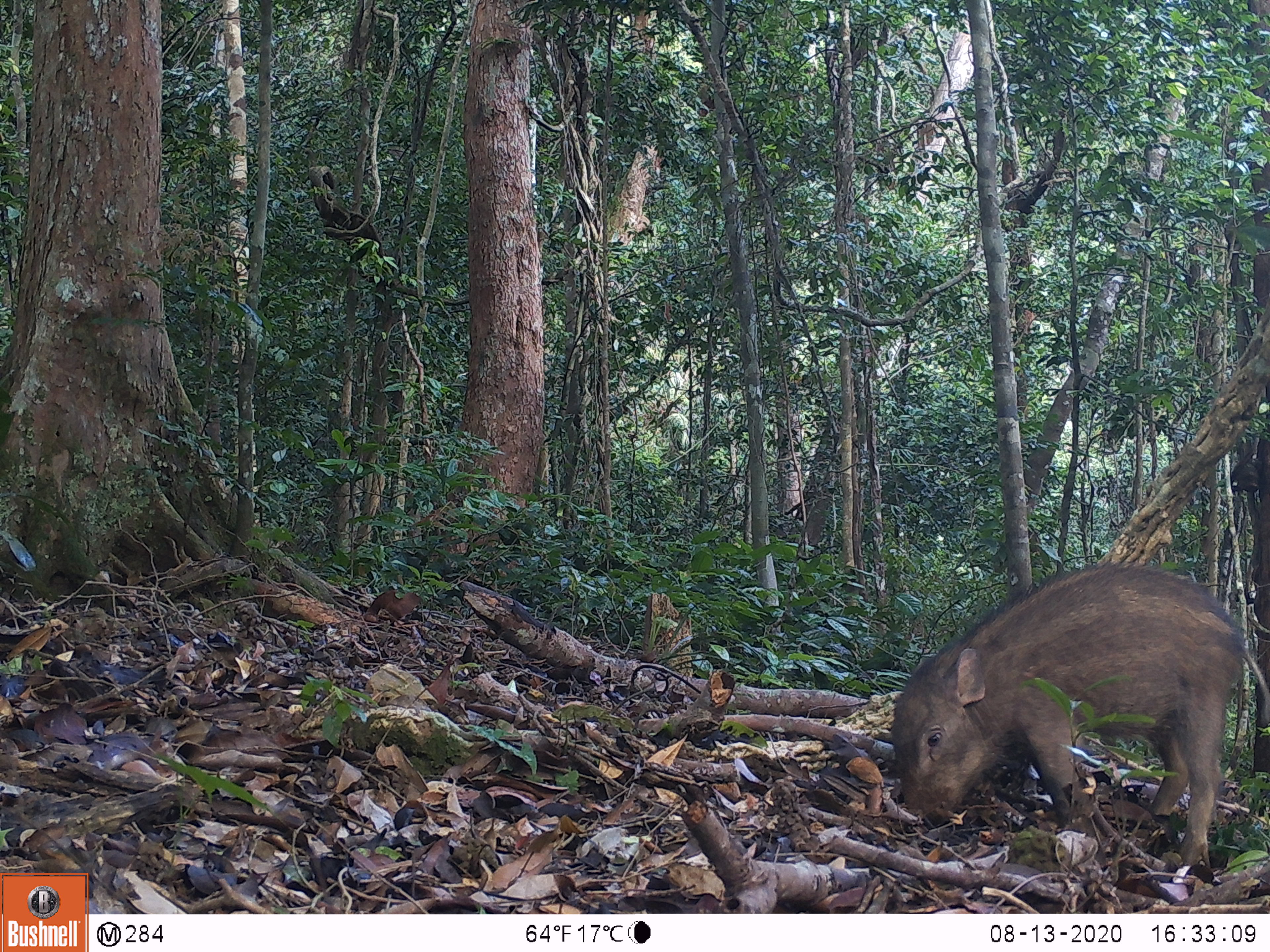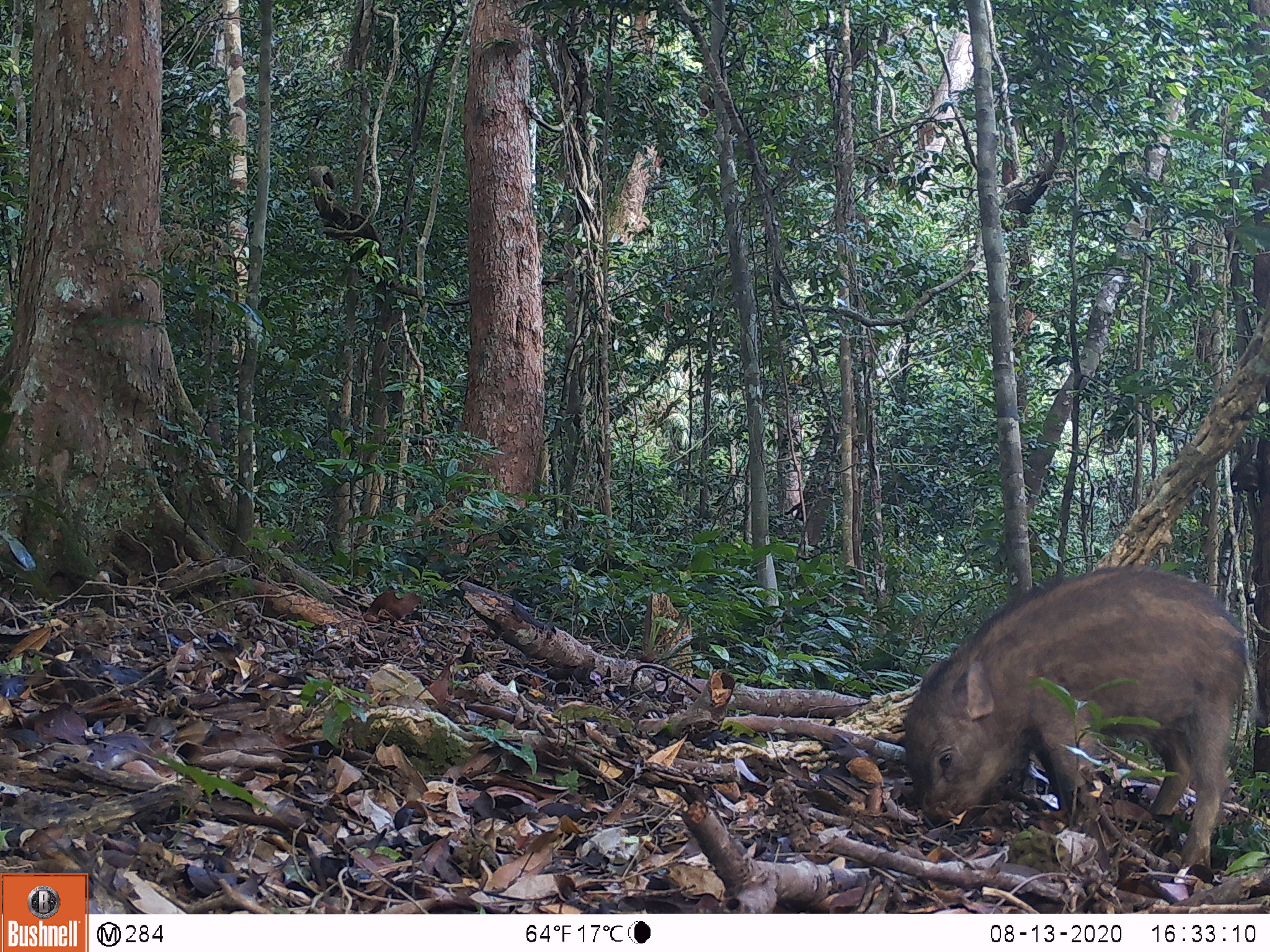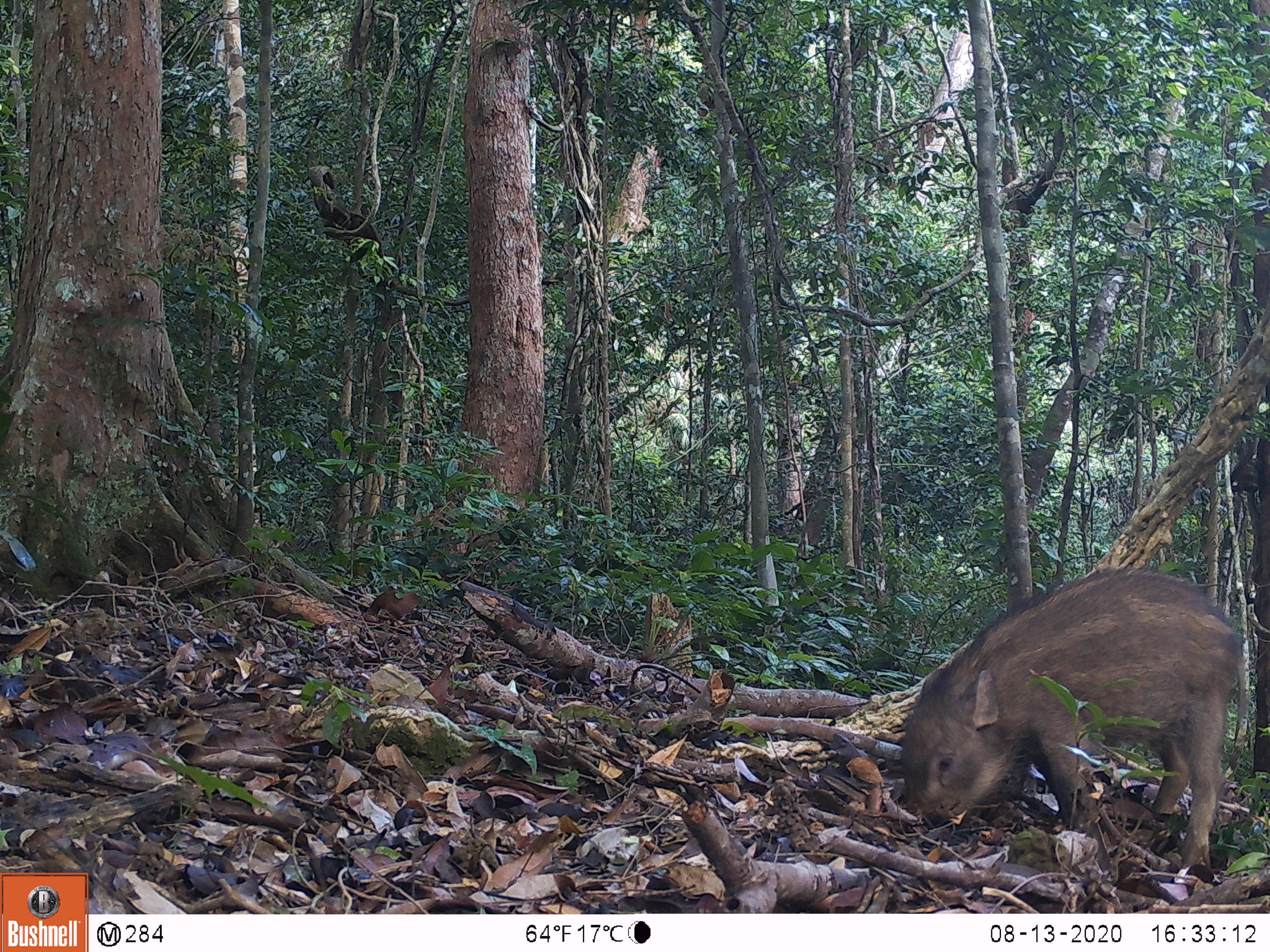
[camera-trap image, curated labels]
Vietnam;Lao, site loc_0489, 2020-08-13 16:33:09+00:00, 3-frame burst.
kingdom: Animalia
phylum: Chordata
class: Mammalia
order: Artiodactyla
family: Suidae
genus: Sus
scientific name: Sus scrofa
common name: eurasian wild pig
Eurasian wild pig (Sus scrofa). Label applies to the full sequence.